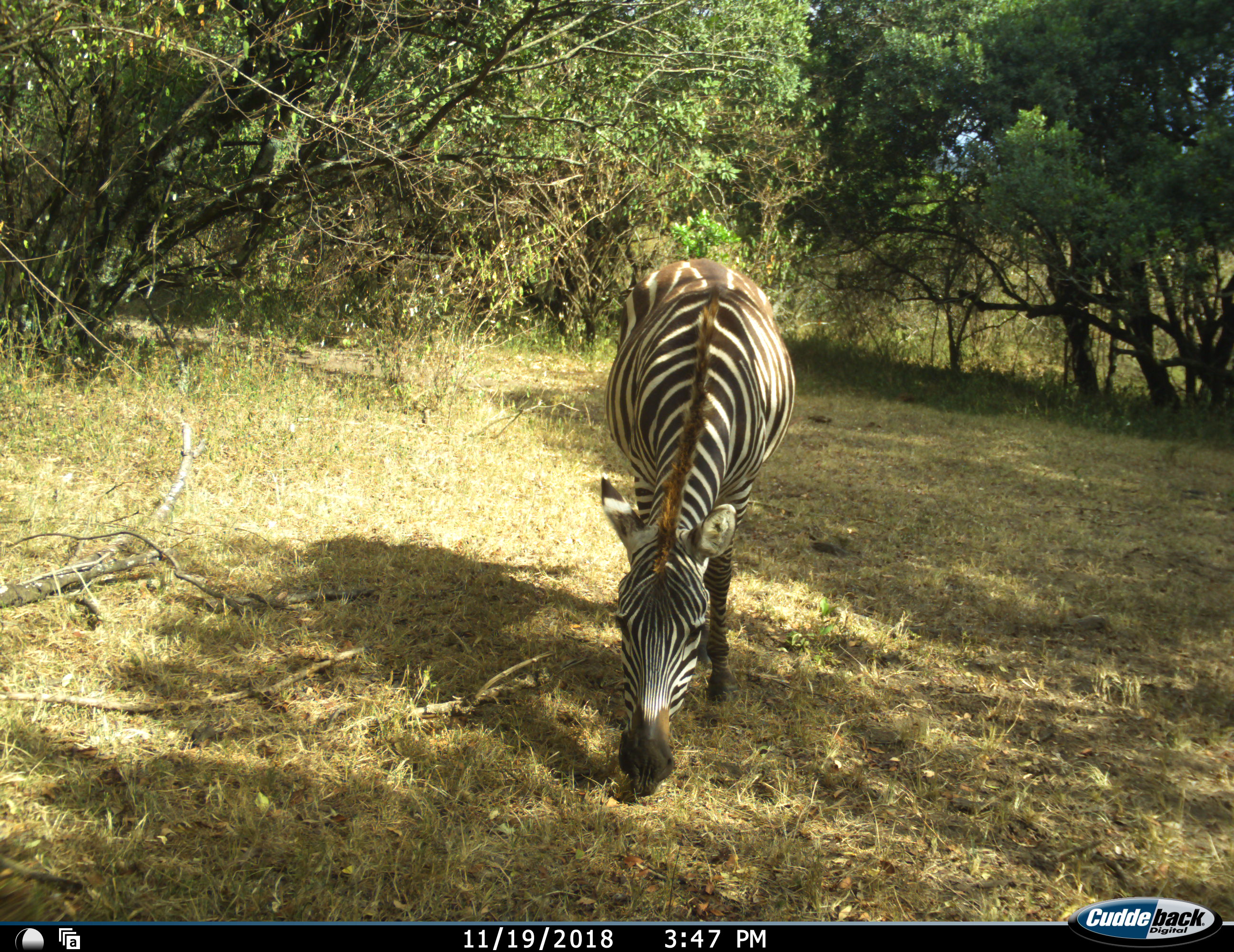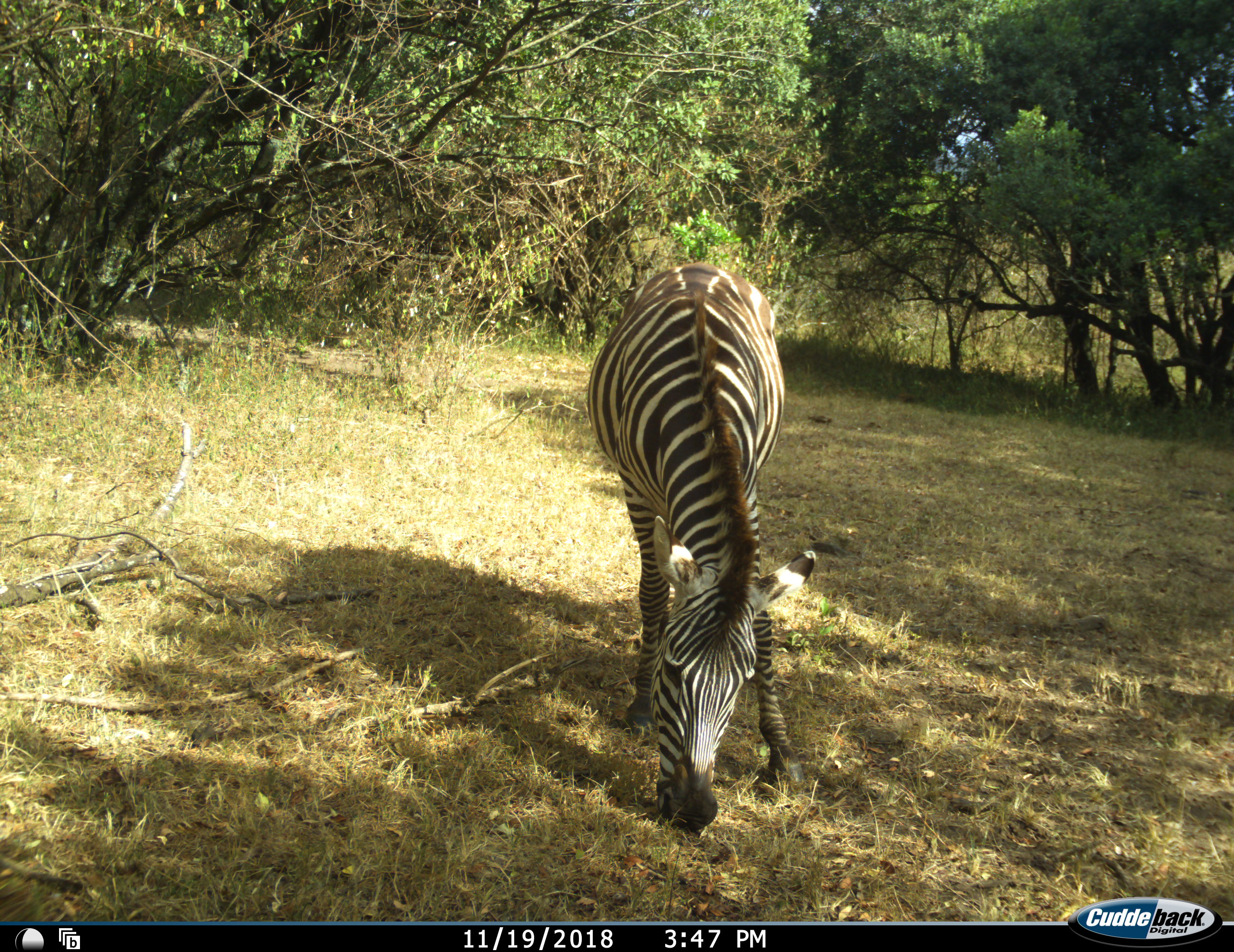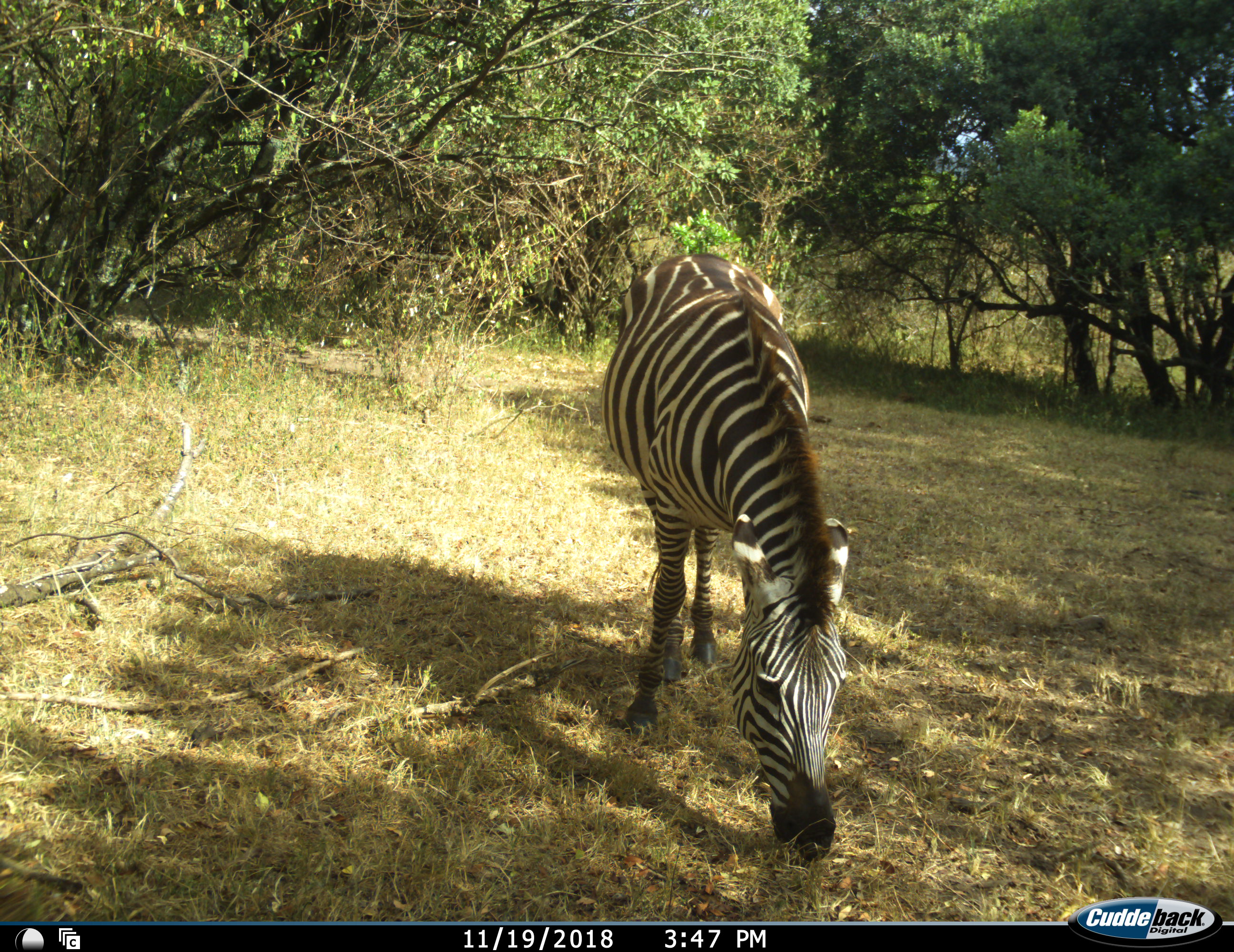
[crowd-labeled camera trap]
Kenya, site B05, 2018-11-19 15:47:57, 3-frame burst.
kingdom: Animalia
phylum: Chordata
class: Mammalia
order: Perissodactyla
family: Equidae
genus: Equus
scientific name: Equus quagga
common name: plains zebra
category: zebra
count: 1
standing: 40%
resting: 0%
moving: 0%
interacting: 0%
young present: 0%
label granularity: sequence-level